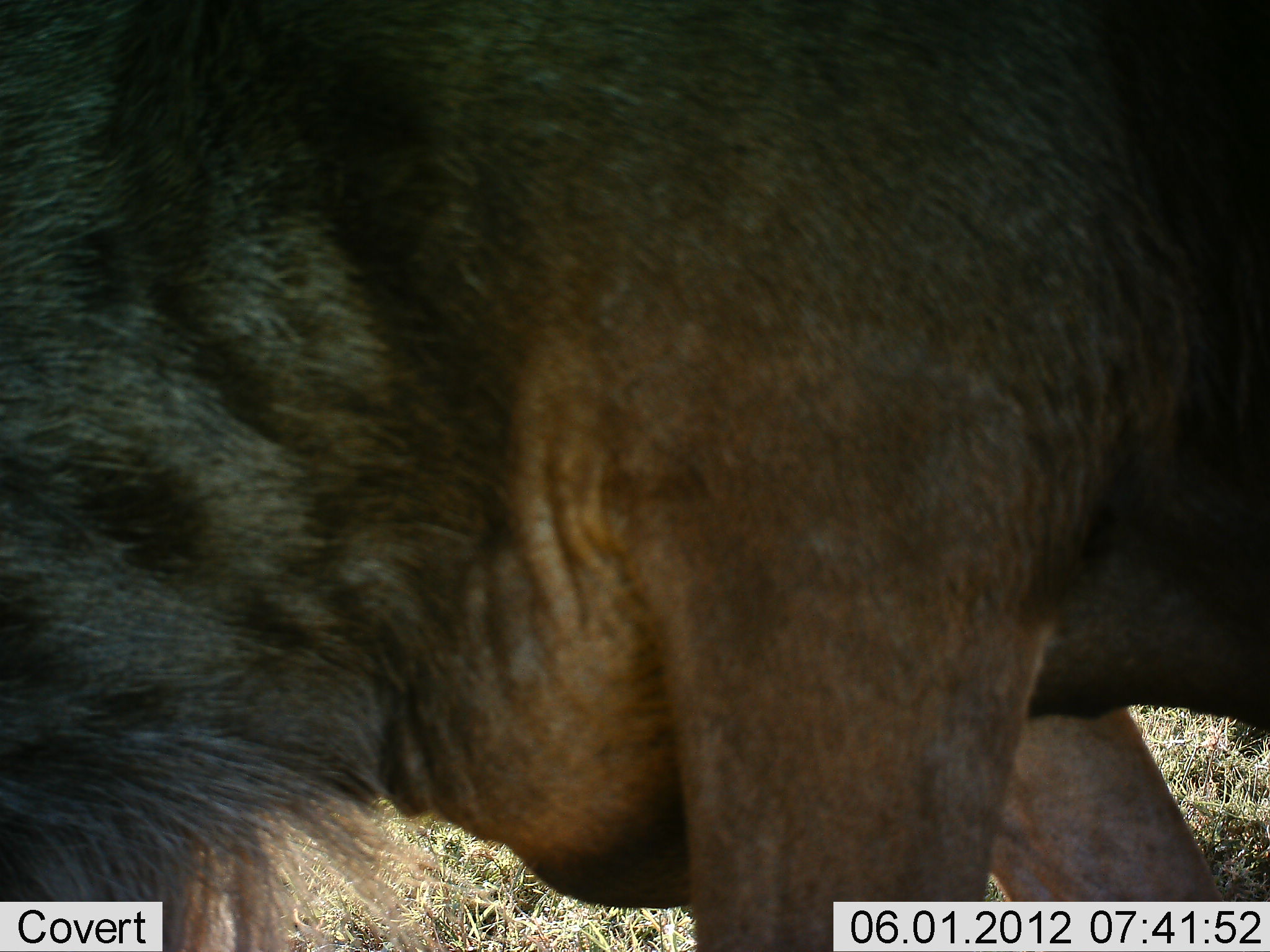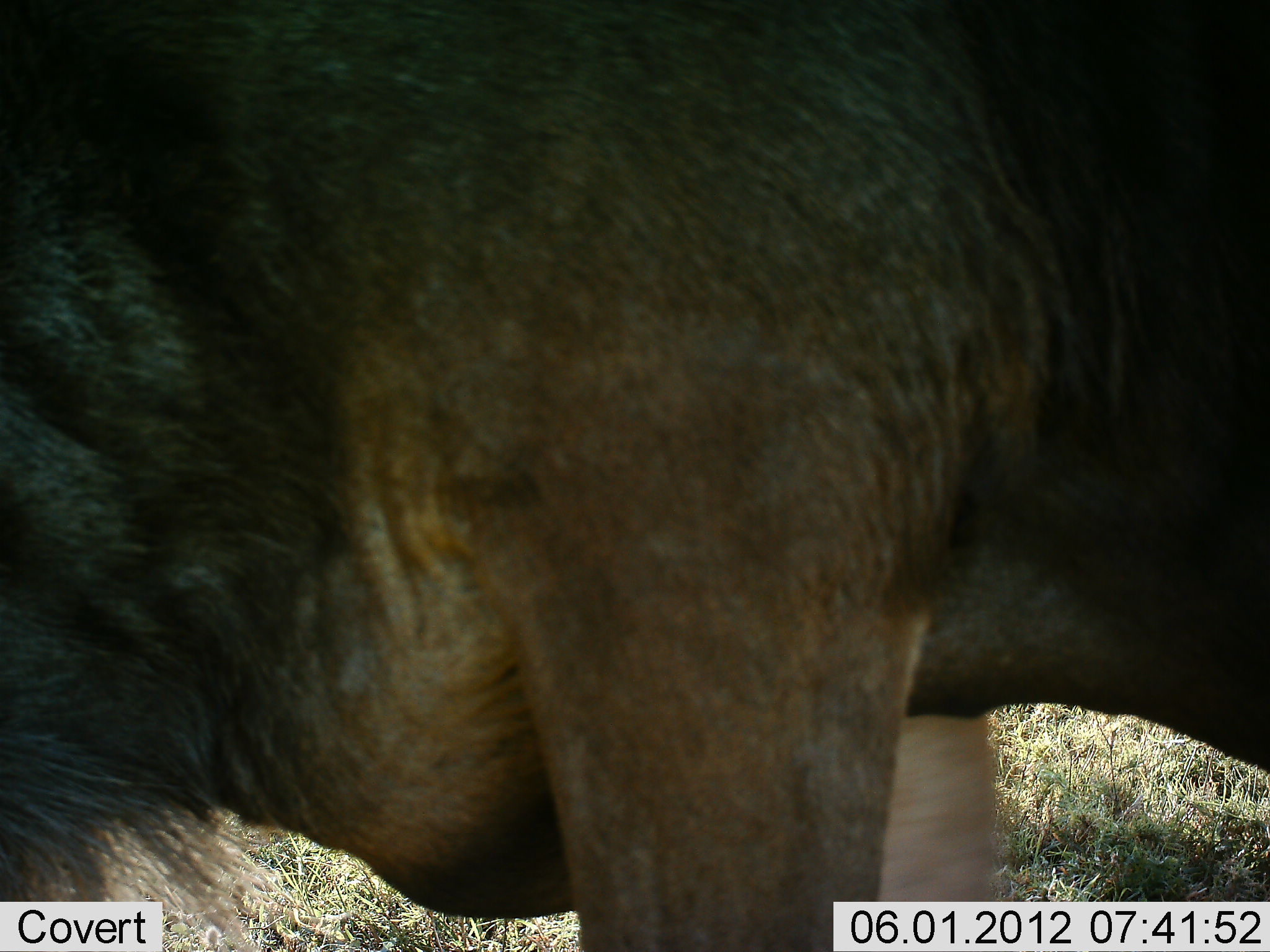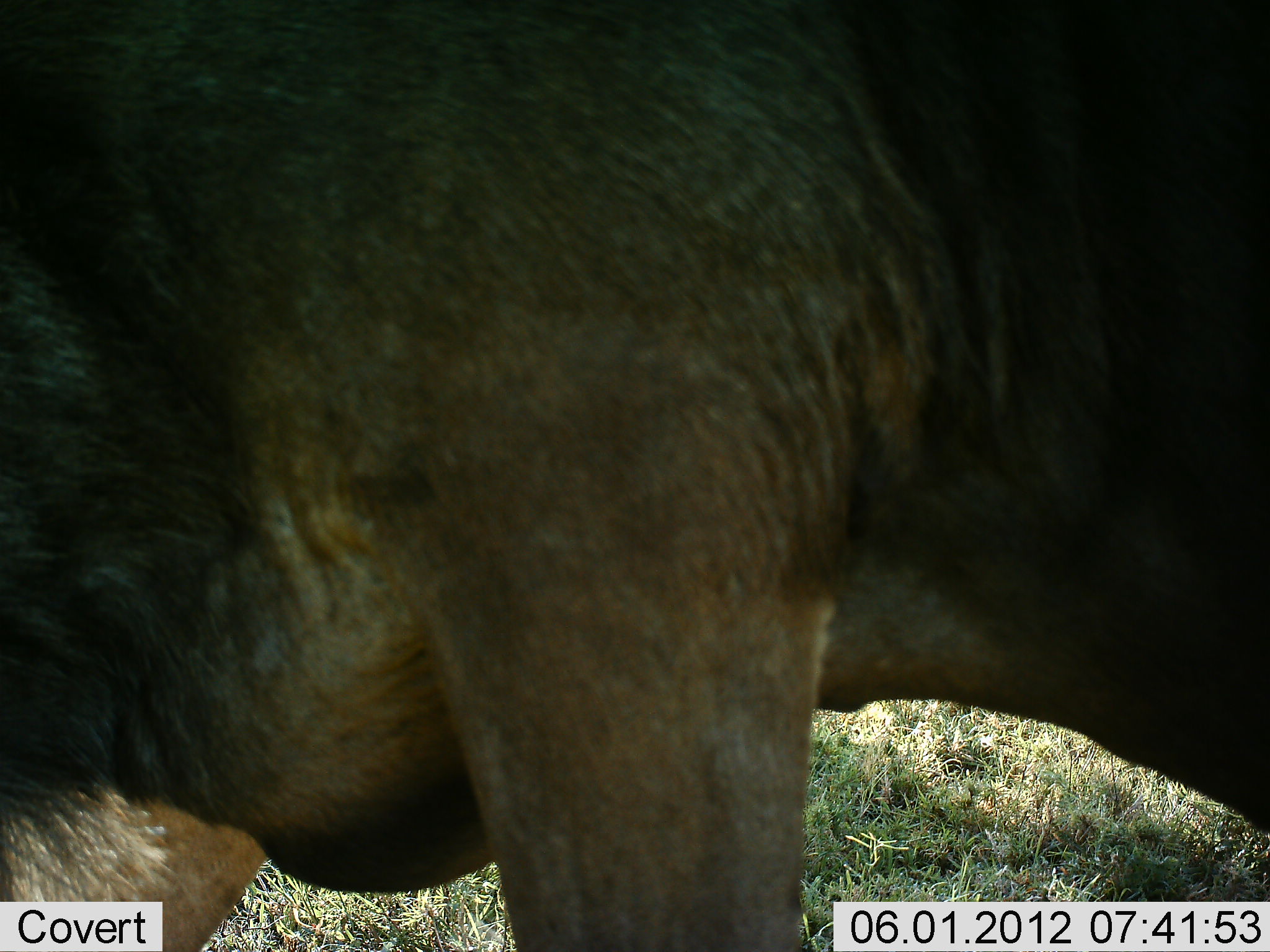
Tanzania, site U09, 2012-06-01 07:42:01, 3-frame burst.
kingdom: Animalia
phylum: Chordata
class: Mammalia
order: Artiodactyla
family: Bovidae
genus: Connochaetes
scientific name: Connochaetes taurinus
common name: blue wildebeest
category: wildebeest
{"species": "wildebeest (blue wildebeest) (Connochaetes taurinus)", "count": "1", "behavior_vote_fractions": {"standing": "50%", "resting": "0%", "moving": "50%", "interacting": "0%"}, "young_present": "0%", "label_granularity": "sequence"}